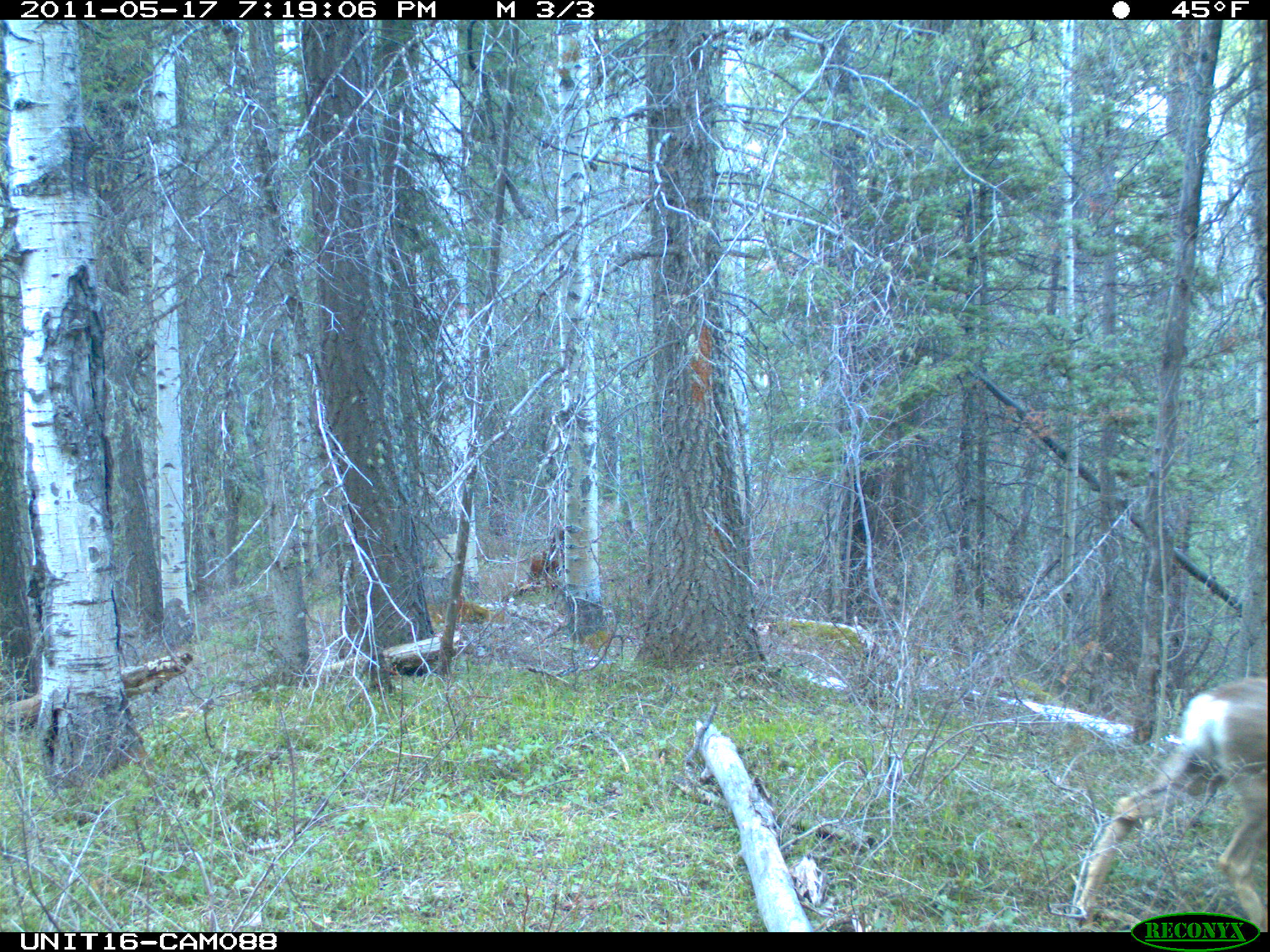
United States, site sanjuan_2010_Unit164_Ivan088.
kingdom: Animalia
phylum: Chordata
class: Mammalia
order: Artiodactyla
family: Cervidae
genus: Odocoileus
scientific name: Odocoileus hemionus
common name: mule deer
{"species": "Odocoileus hemionus (mule deer)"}